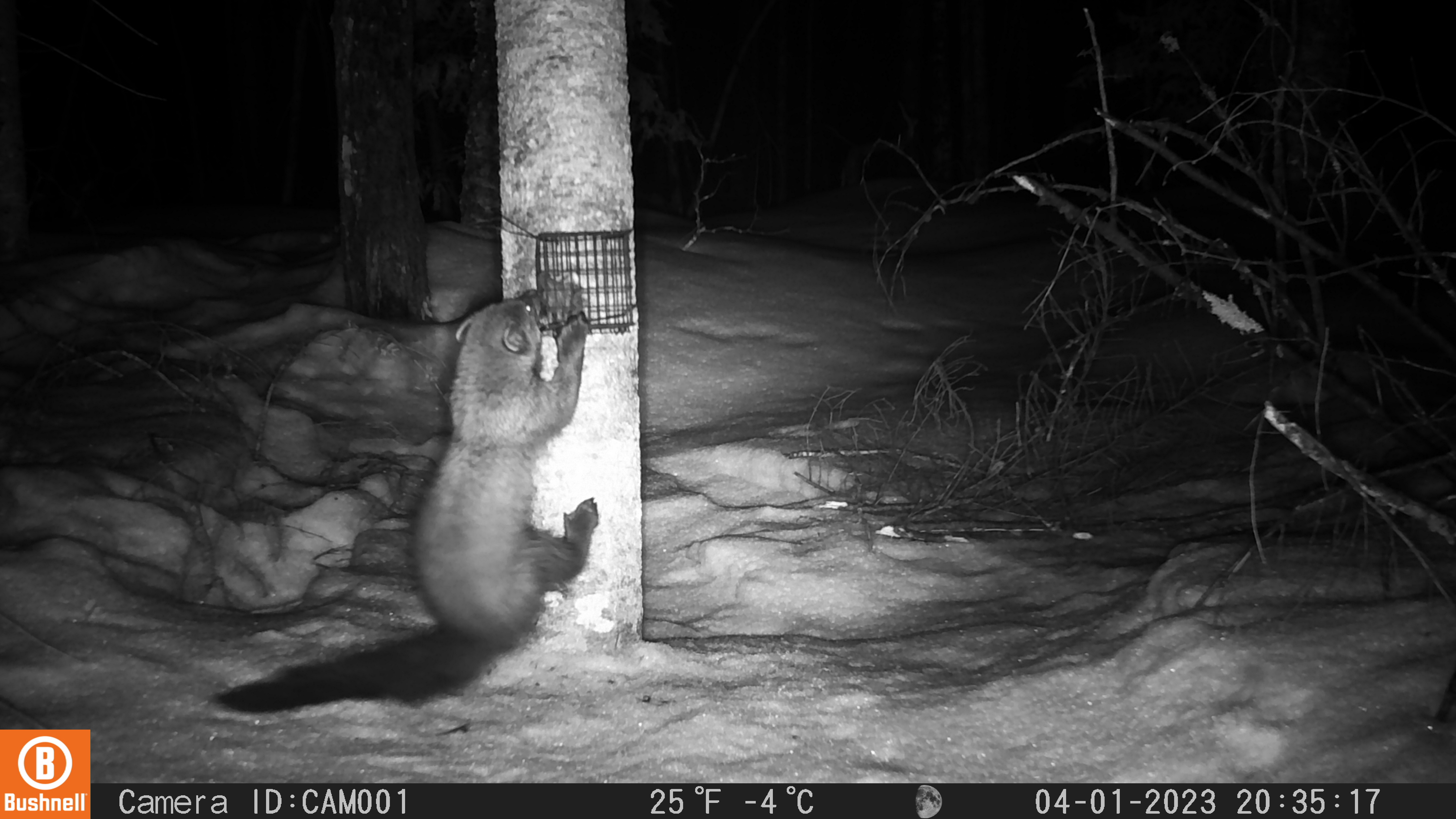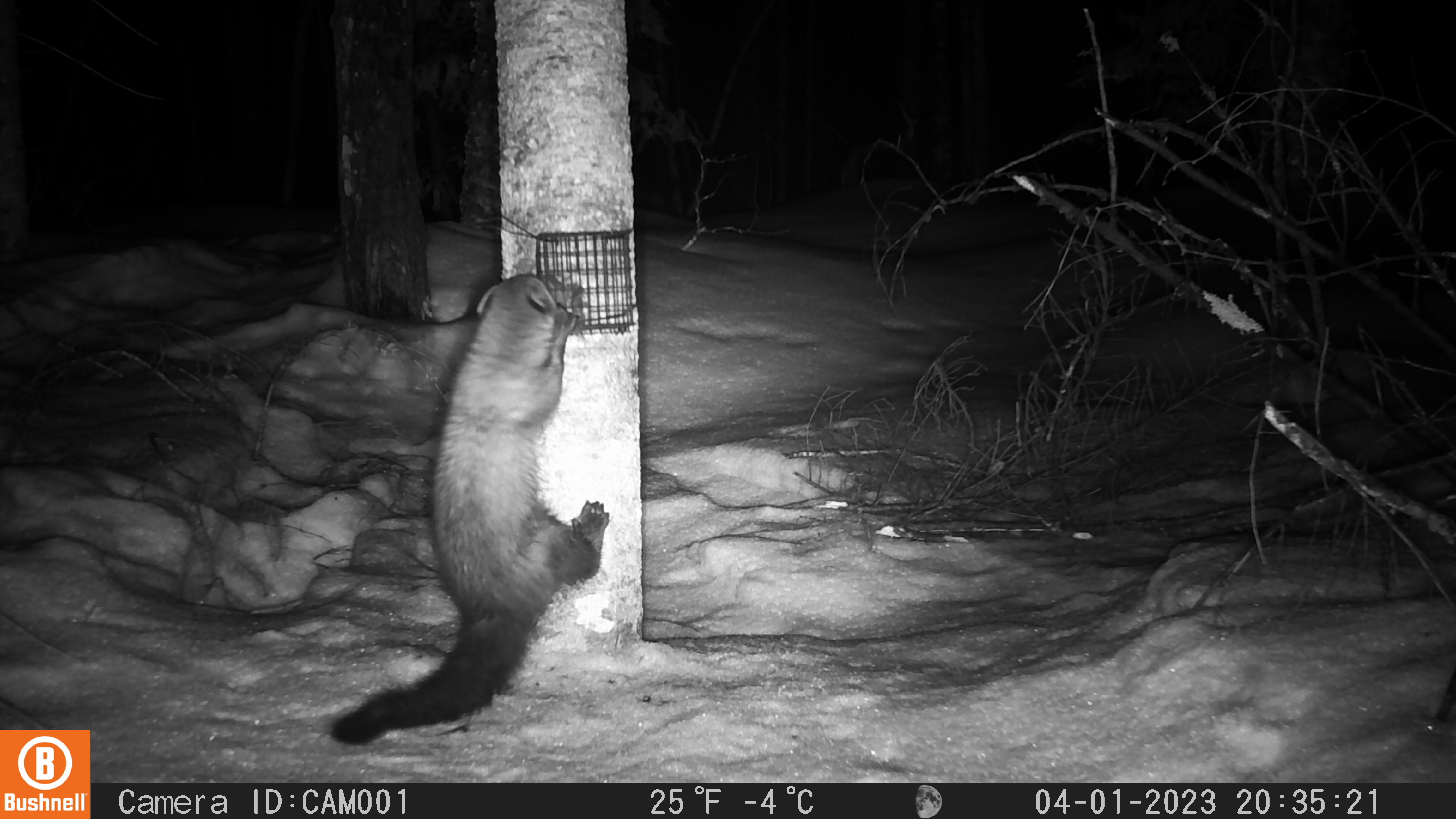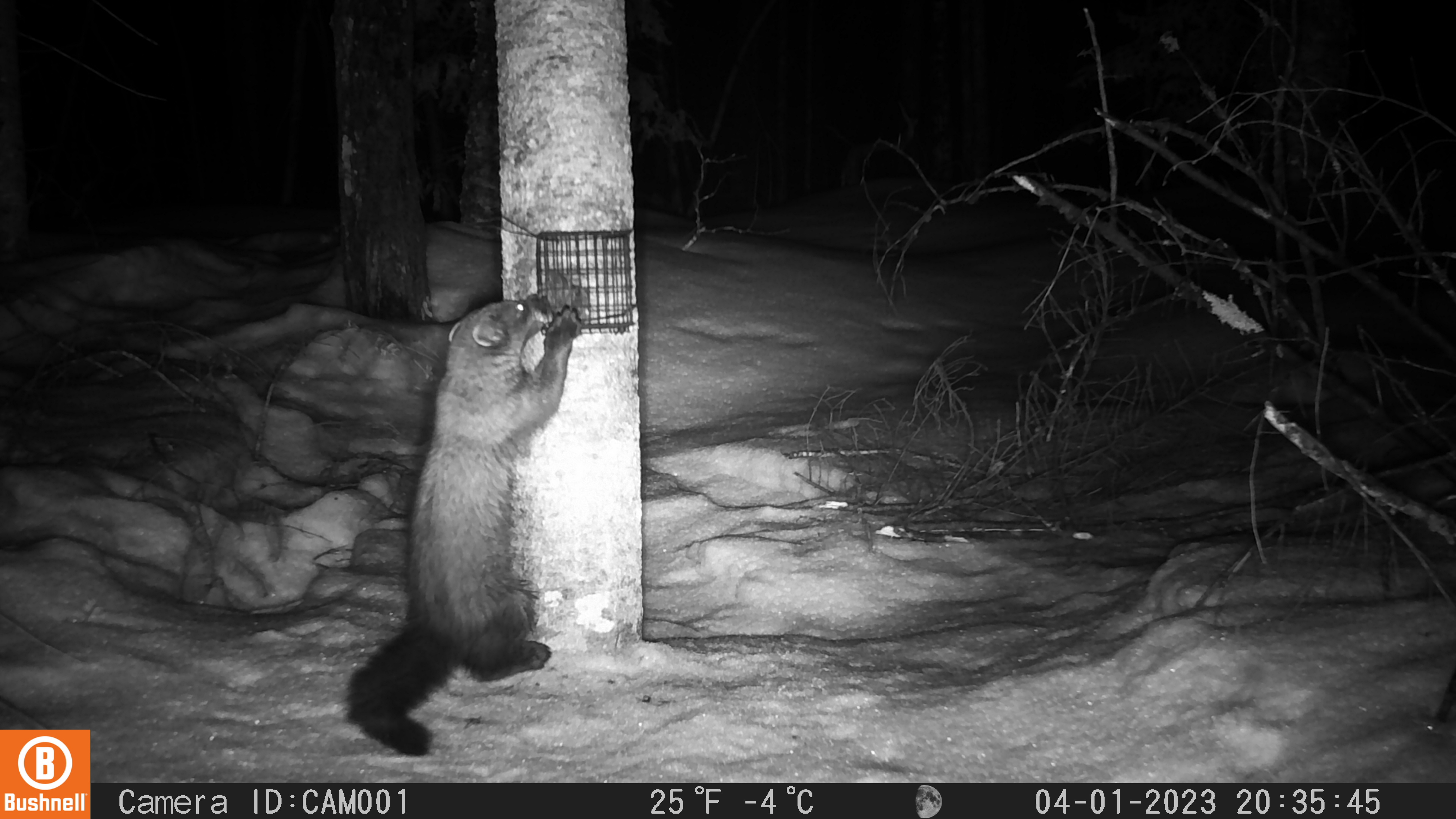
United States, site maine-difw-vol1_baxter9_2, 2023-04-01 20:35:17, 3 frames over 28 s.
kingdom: Animalia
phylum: Chordata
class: Mammalia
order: Carnivora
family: Mustelidae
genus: Pekania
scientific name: Pekania pennanti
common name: fisher